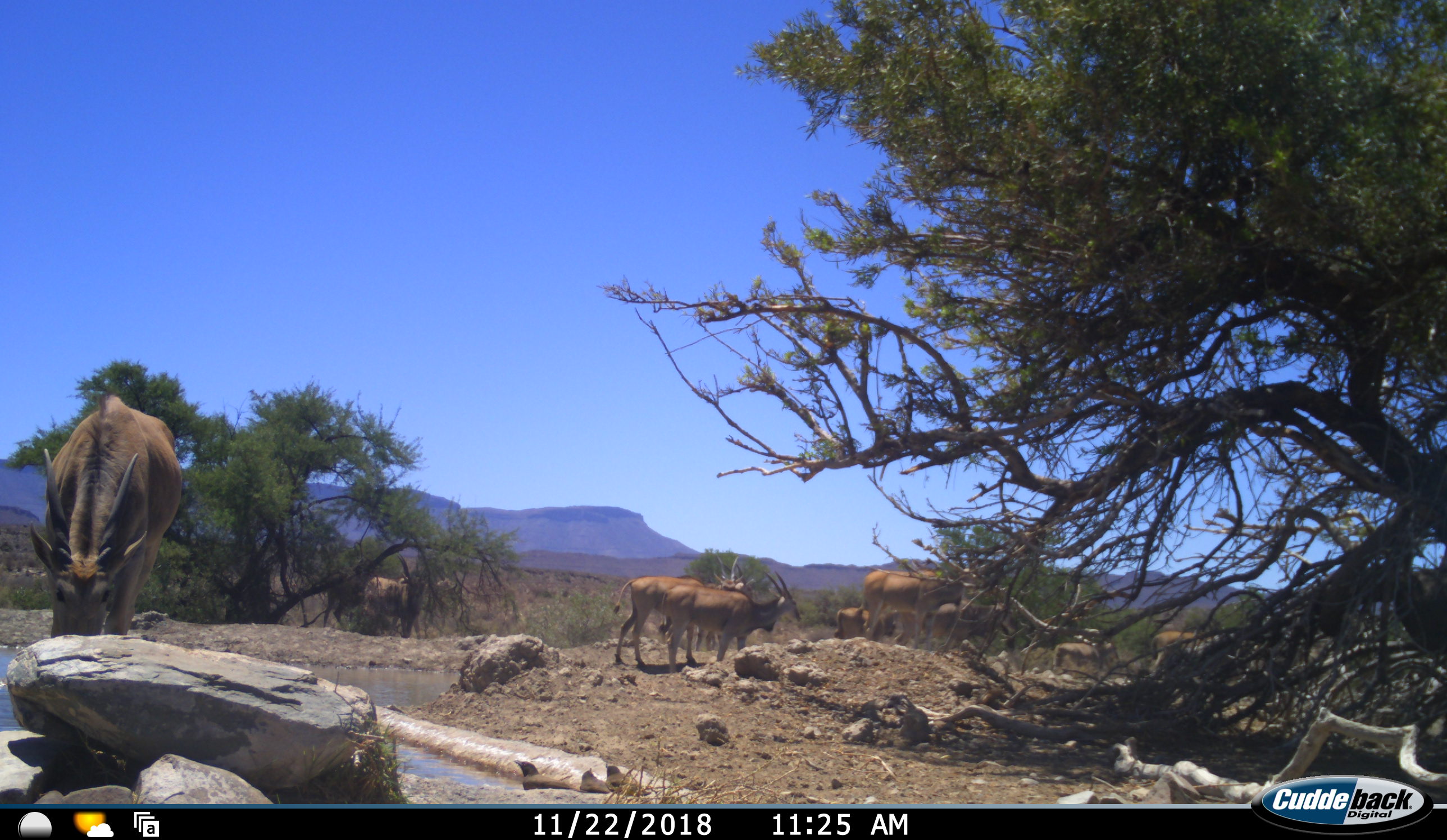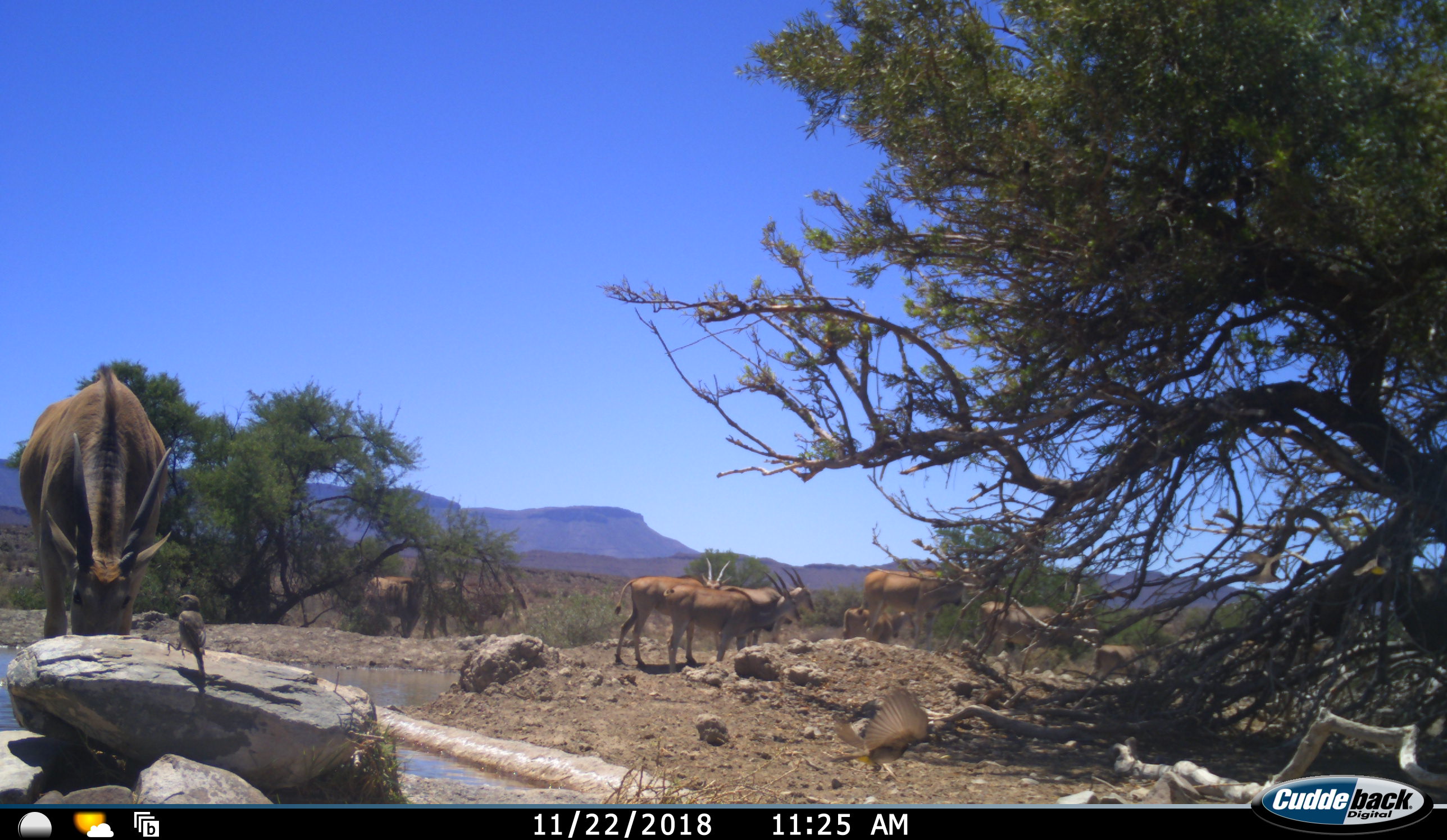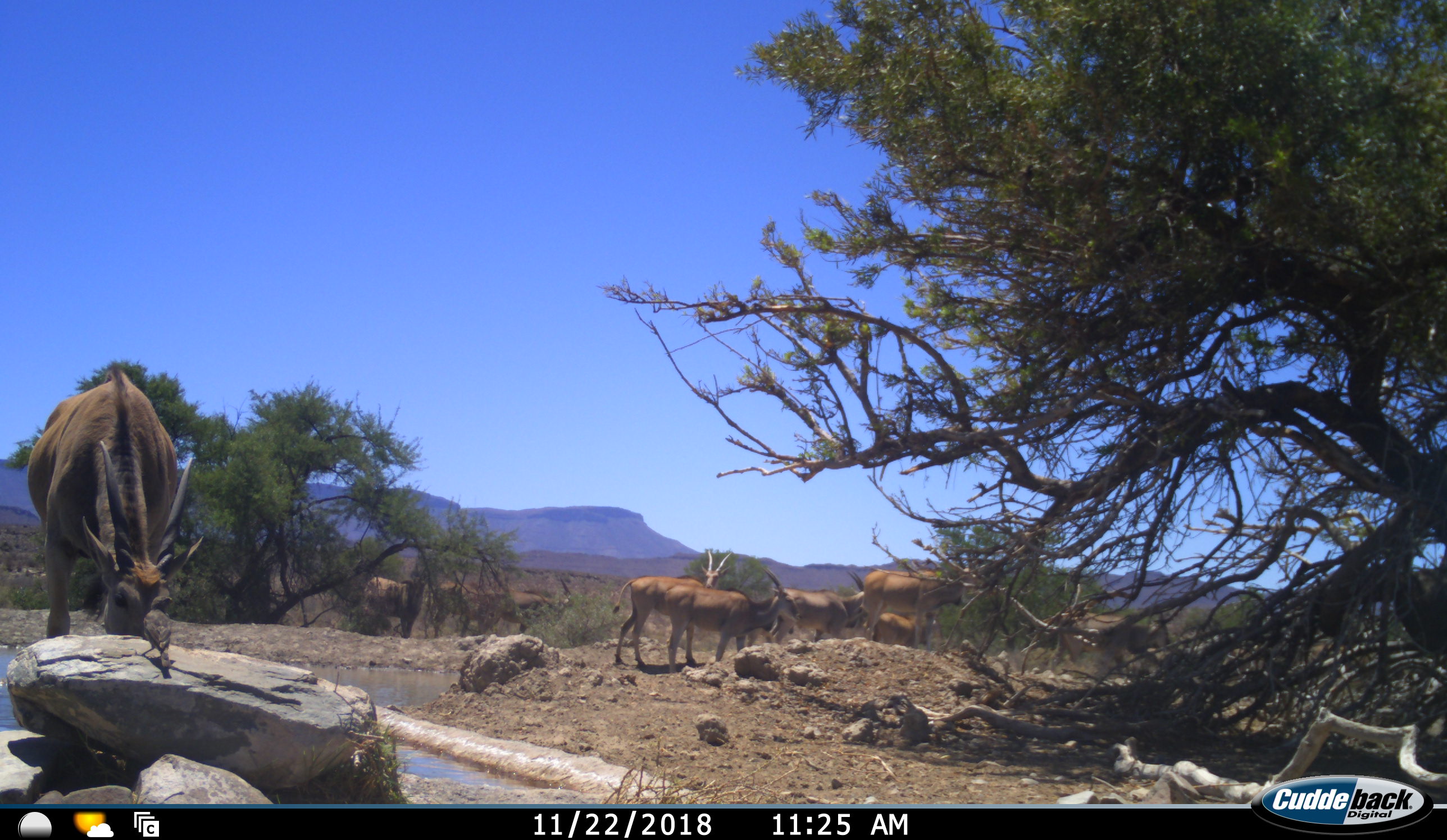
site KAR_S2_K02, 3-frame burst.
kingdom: Animalia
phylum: Chordata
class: Aves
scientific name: Aves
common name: bird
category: birdother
Birdother (bird) (Aves), count 3. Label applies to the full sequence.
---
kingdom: Animalia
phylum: Chordata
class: Mammalia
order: Artiodactyla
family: Bovidae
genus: Tragelaphus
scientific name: Tragelaphus oryx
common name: eland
Eland (Tragelaphus oryx), count 11-50. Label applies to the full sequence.